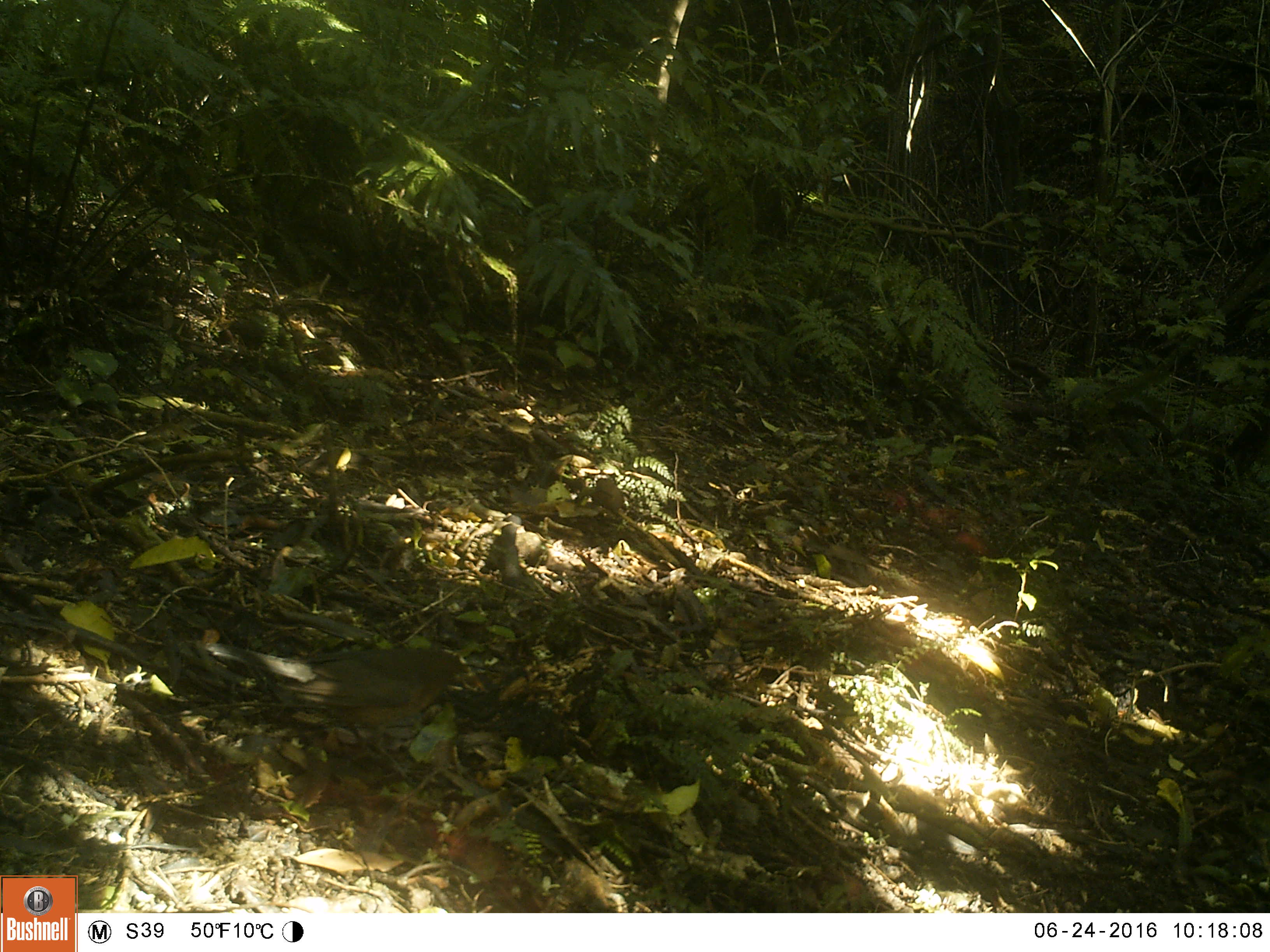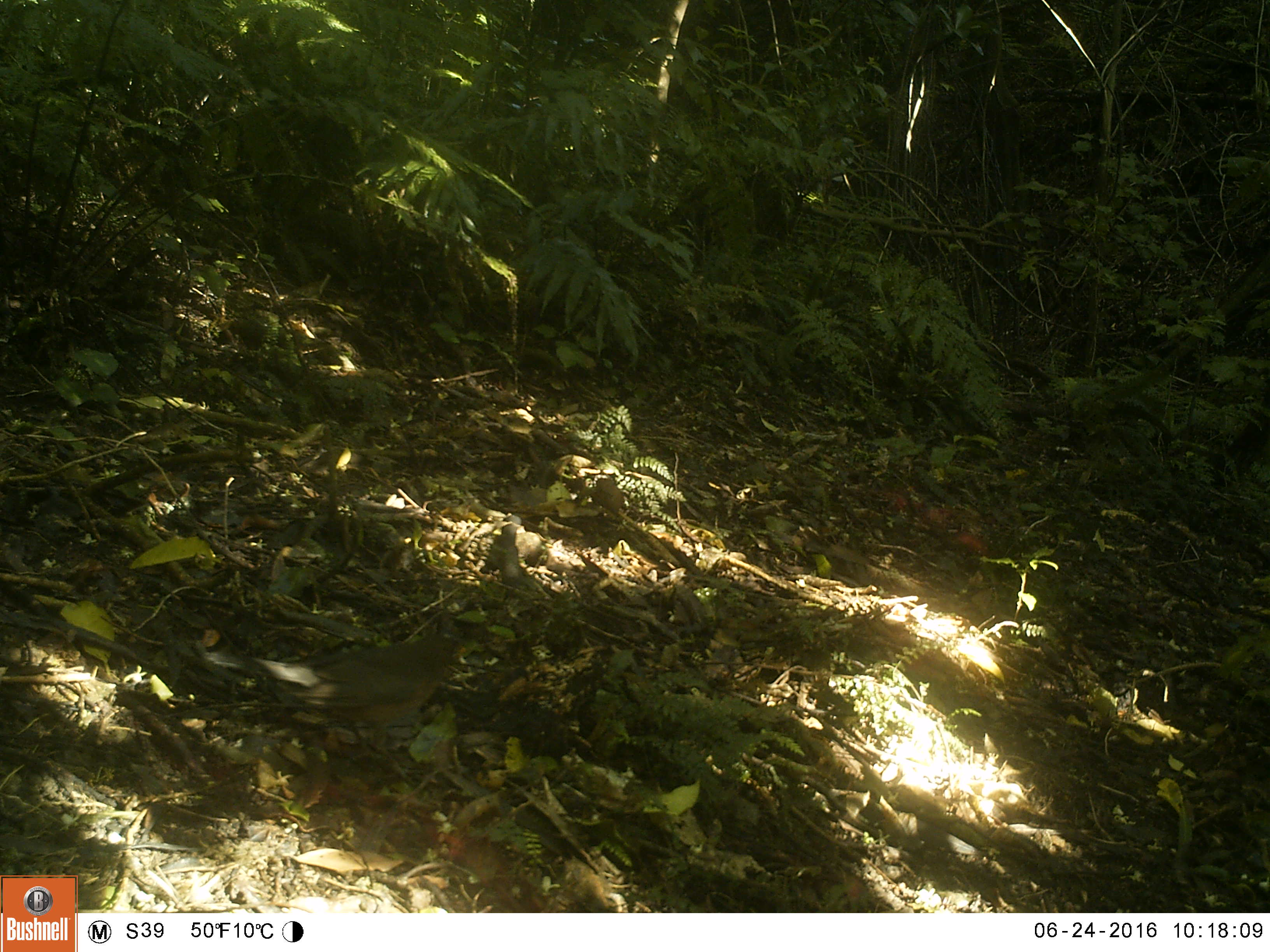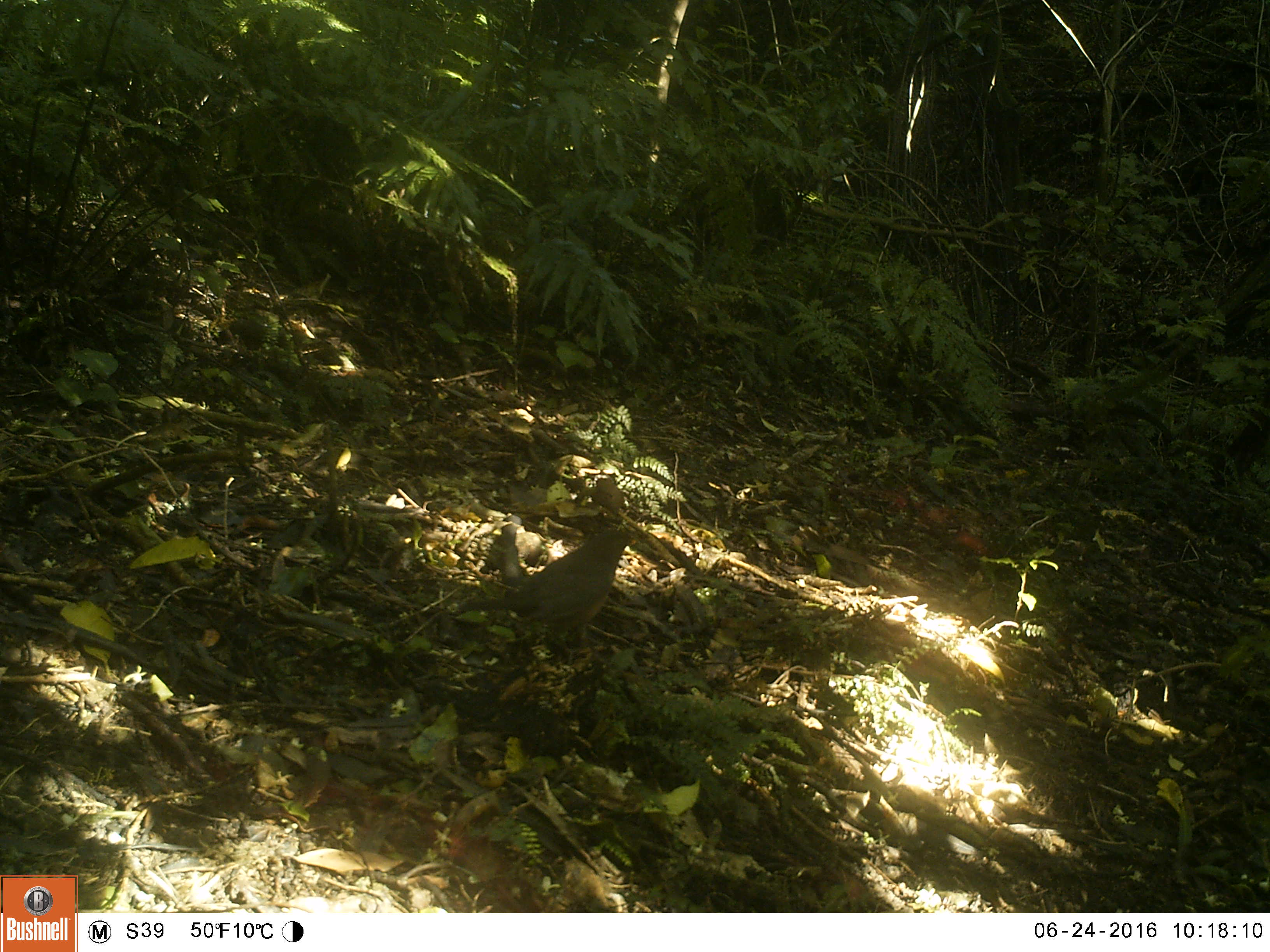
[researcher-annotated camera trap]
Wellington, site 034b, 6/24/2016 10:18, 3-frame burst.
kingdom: Animalia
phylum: Chordata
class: Aves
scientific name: Aves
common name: bird